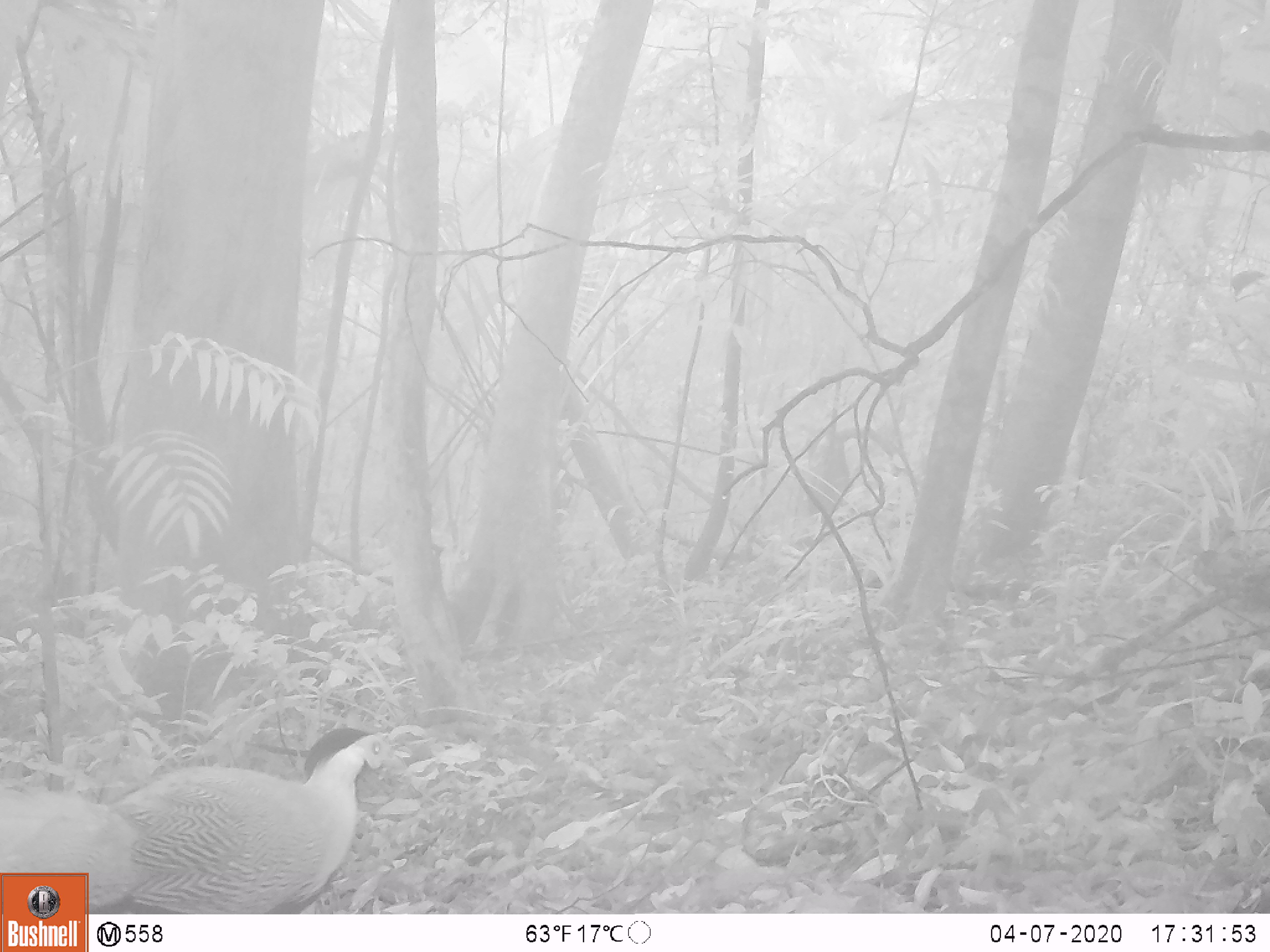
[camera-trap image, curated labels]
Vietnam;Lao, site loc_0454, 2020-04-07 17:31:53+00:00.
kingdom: Animalia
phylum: Chordata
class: Aves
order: Galliformes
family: Phasianidae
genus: Lophura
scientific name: Lophura nycthemera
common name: silver pheasant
Silver pheasant (Lophura nycthemera). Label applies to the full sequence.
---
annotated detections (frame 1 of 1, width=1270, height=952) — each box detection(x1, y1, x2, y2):
silver pheasant: detection(0, 725, 406, 914)